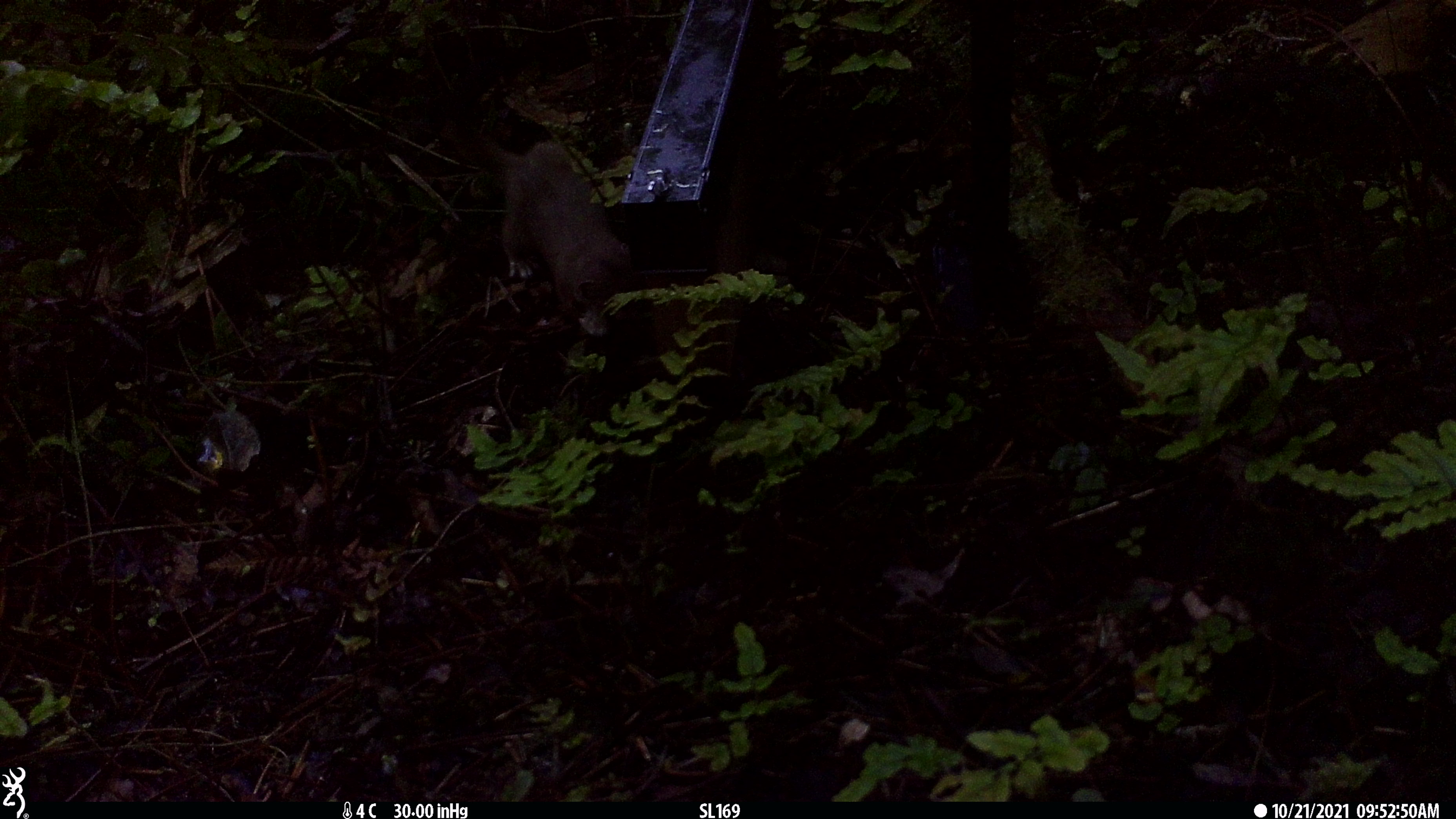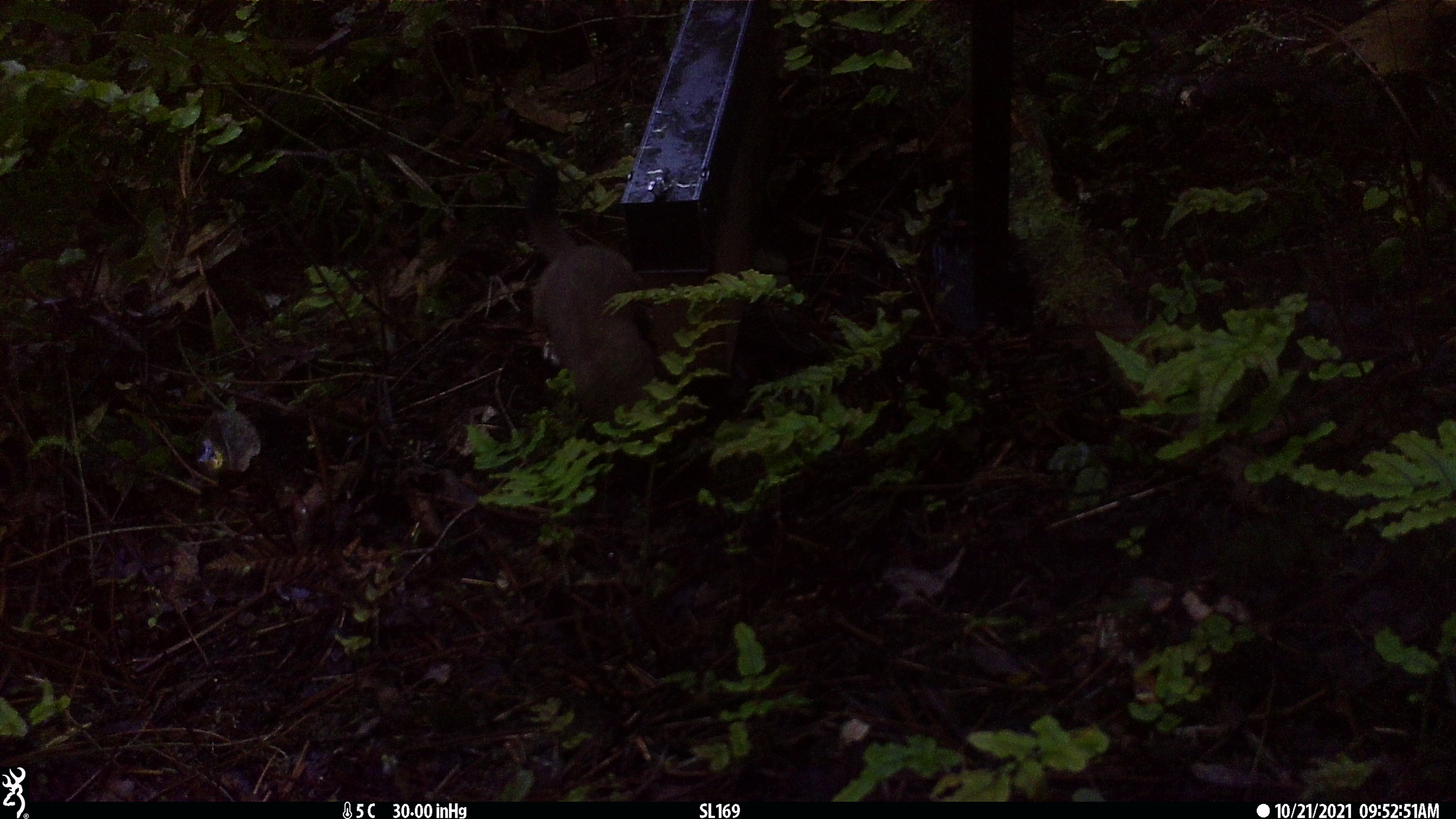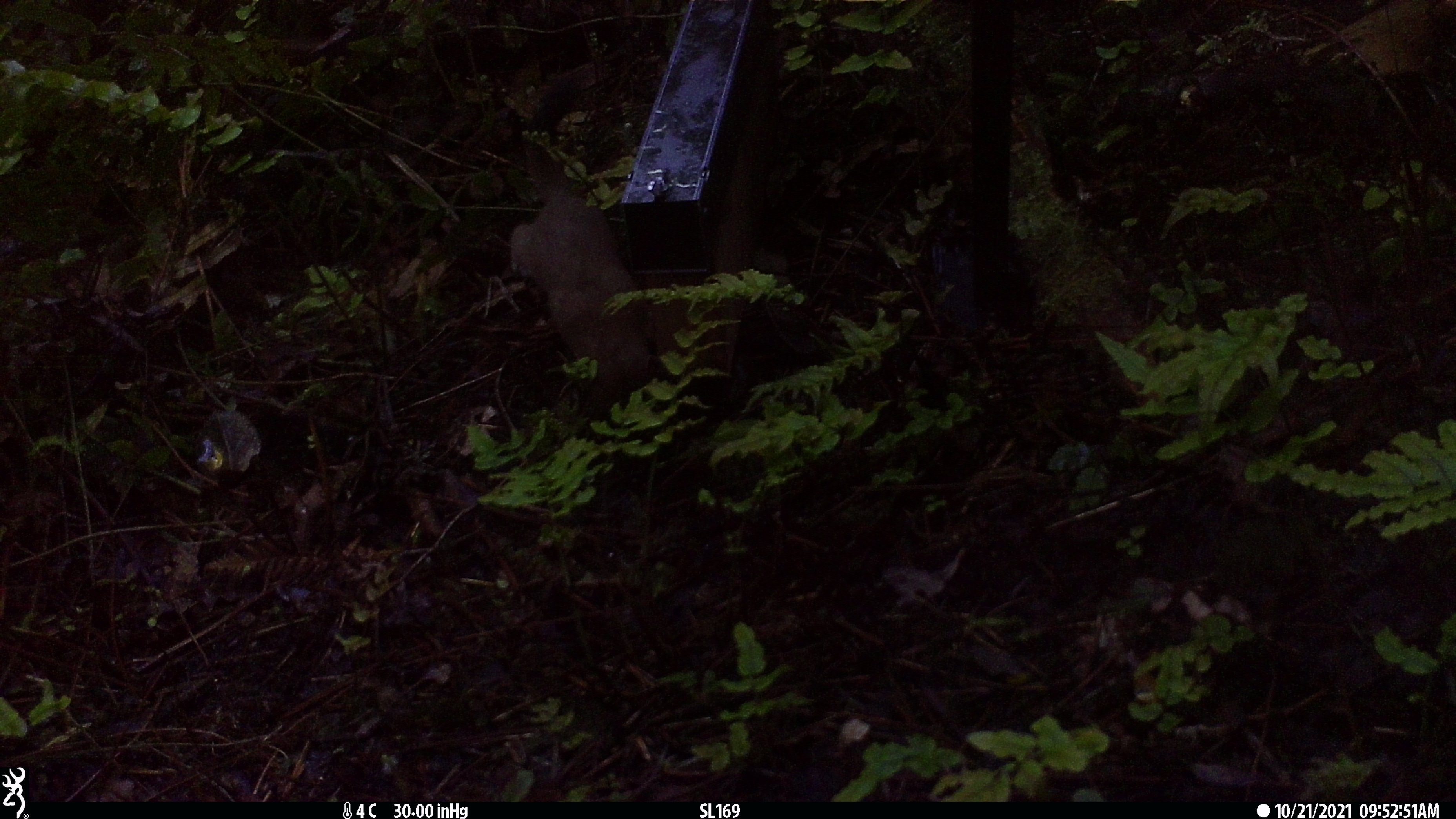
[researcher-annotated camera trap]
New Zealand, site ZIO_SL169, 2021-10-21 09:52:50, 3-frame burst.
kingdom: Animalia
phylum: Chordata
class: Mammalia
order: Carnivora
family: Mustelidae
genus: Mustela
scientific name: Mustela erminea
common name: stoat